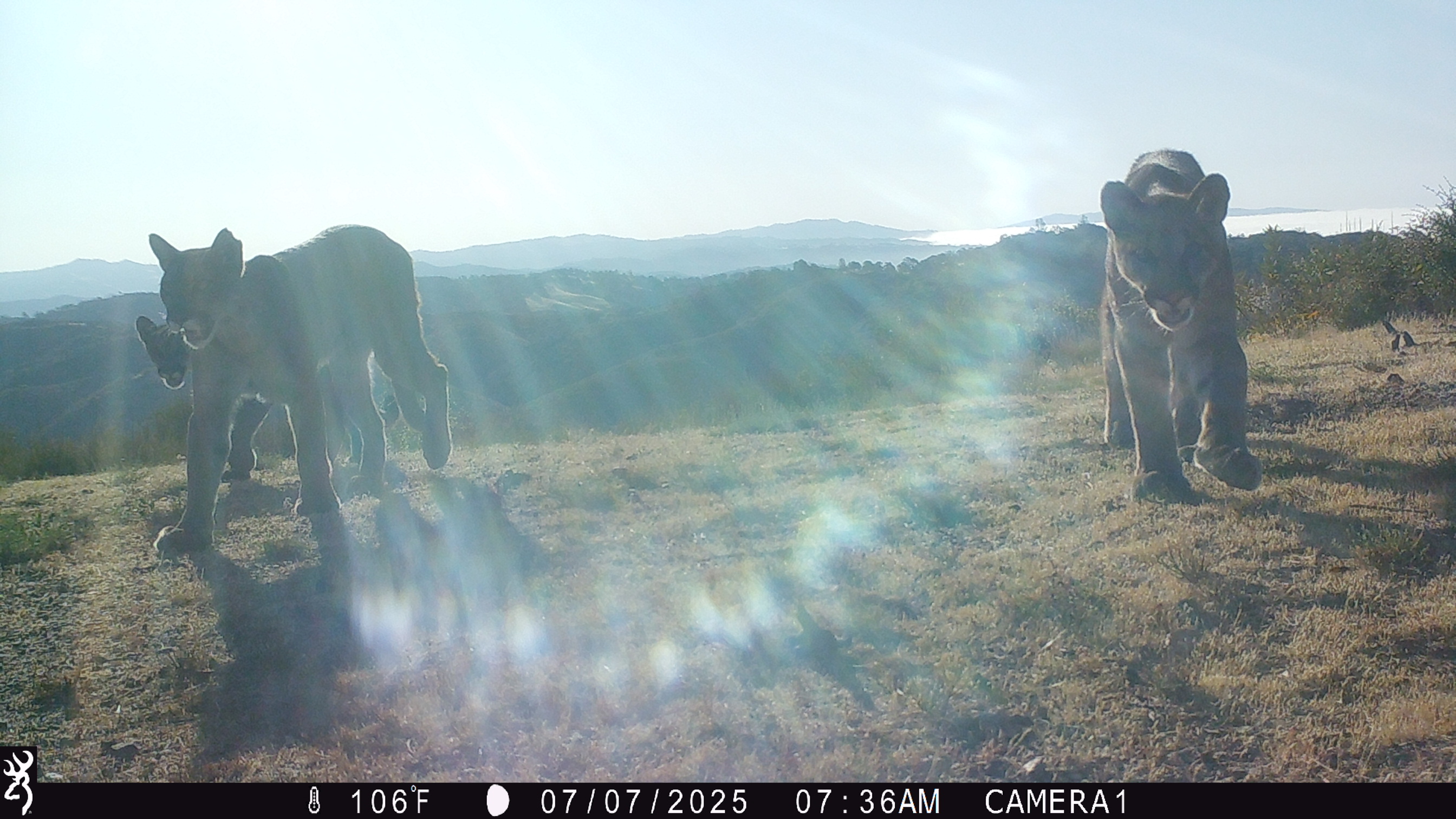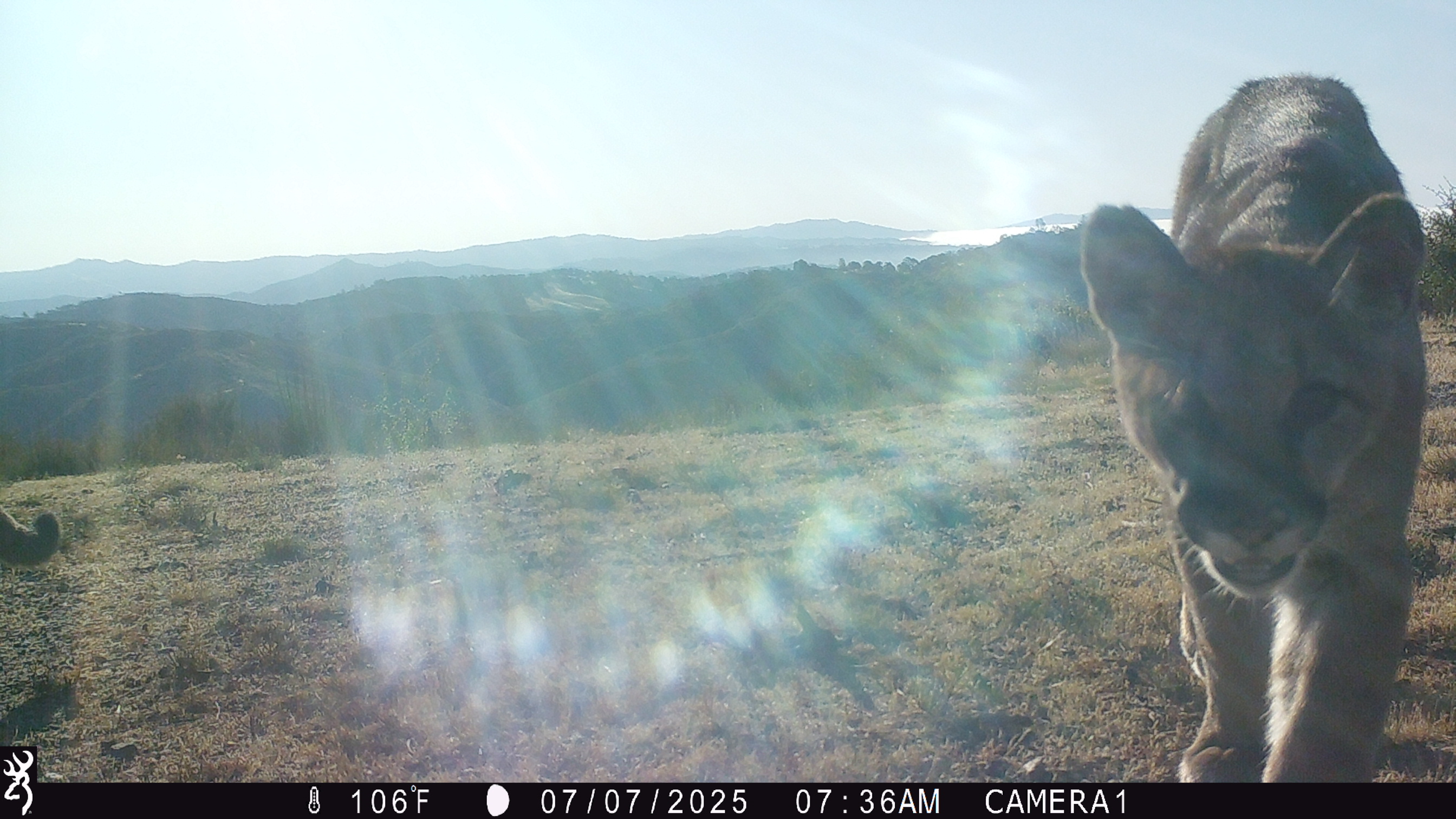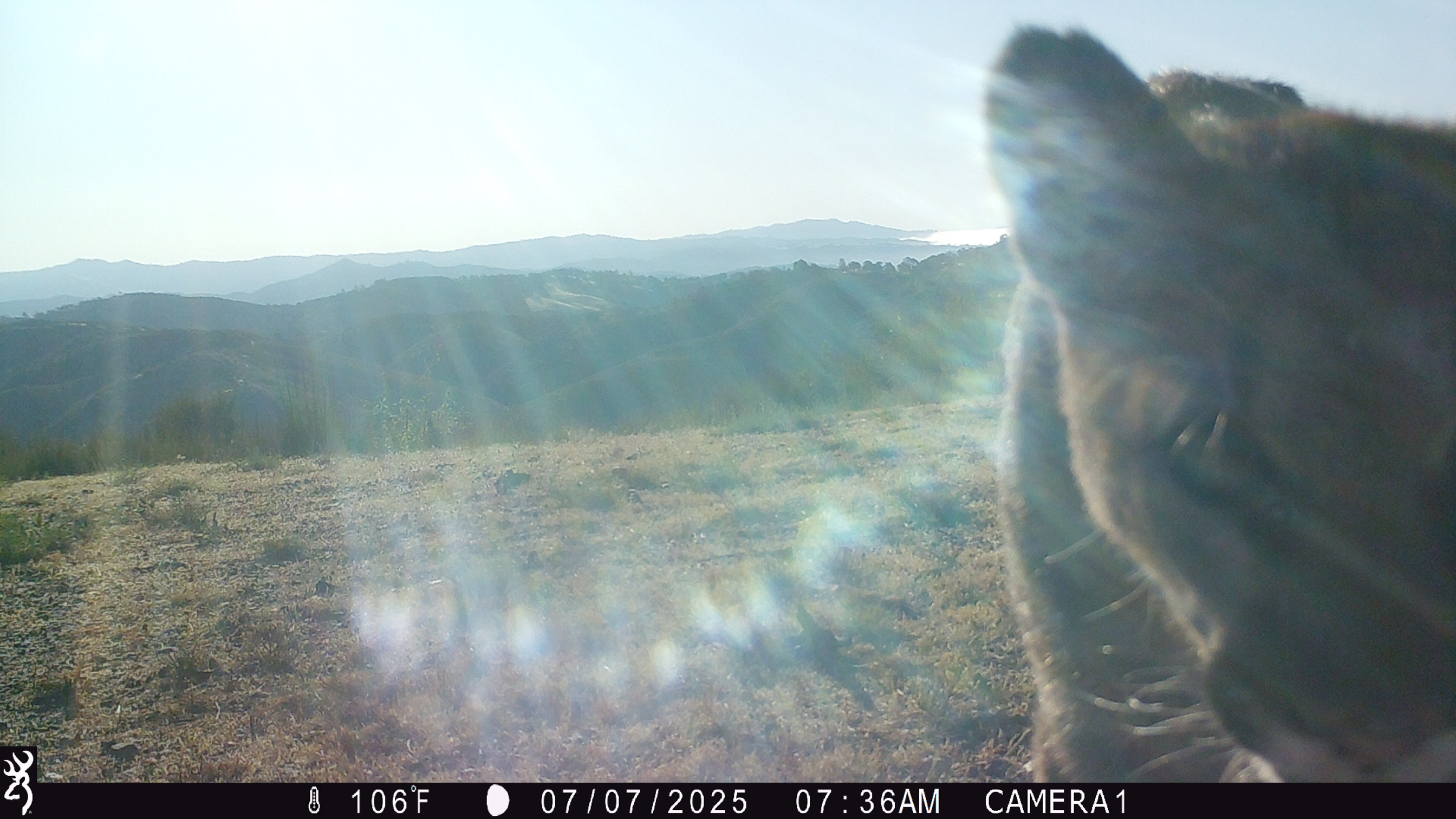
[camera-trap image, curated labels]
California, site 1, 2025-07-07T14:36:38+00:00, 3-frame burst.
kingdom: Animalia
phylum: Chordata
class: Mammalia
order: Carnivora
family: Felidae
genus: Puma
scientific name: Puma concolor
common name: puma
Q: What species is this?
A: Puma (Puma concolor).